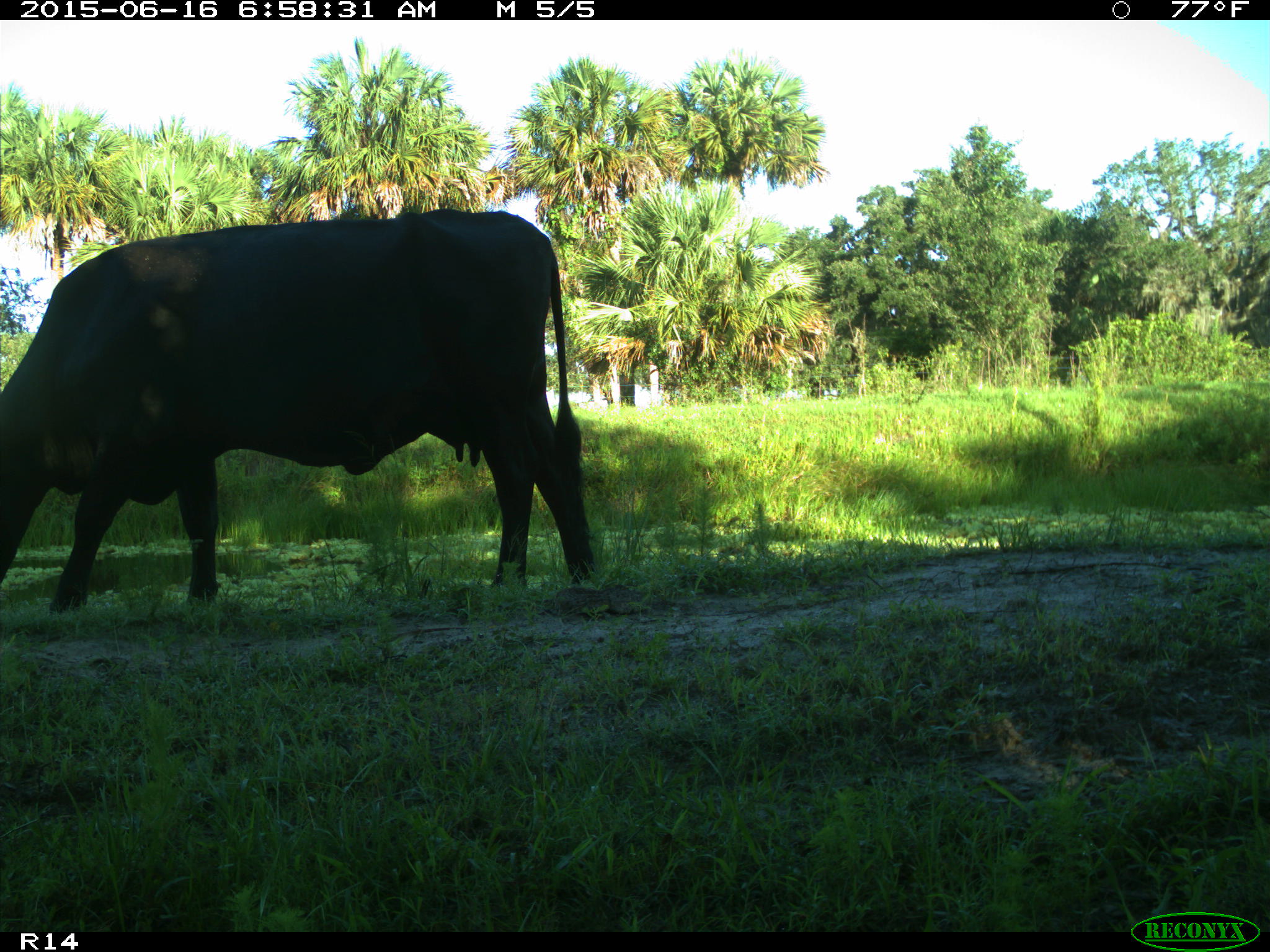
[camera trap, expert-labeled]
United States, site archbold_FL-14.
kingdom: Animalia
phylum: Chordata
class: Mammalia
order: Artiodactyla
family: Bovidae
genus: Bos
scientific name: Bos taurus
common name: domestic cow